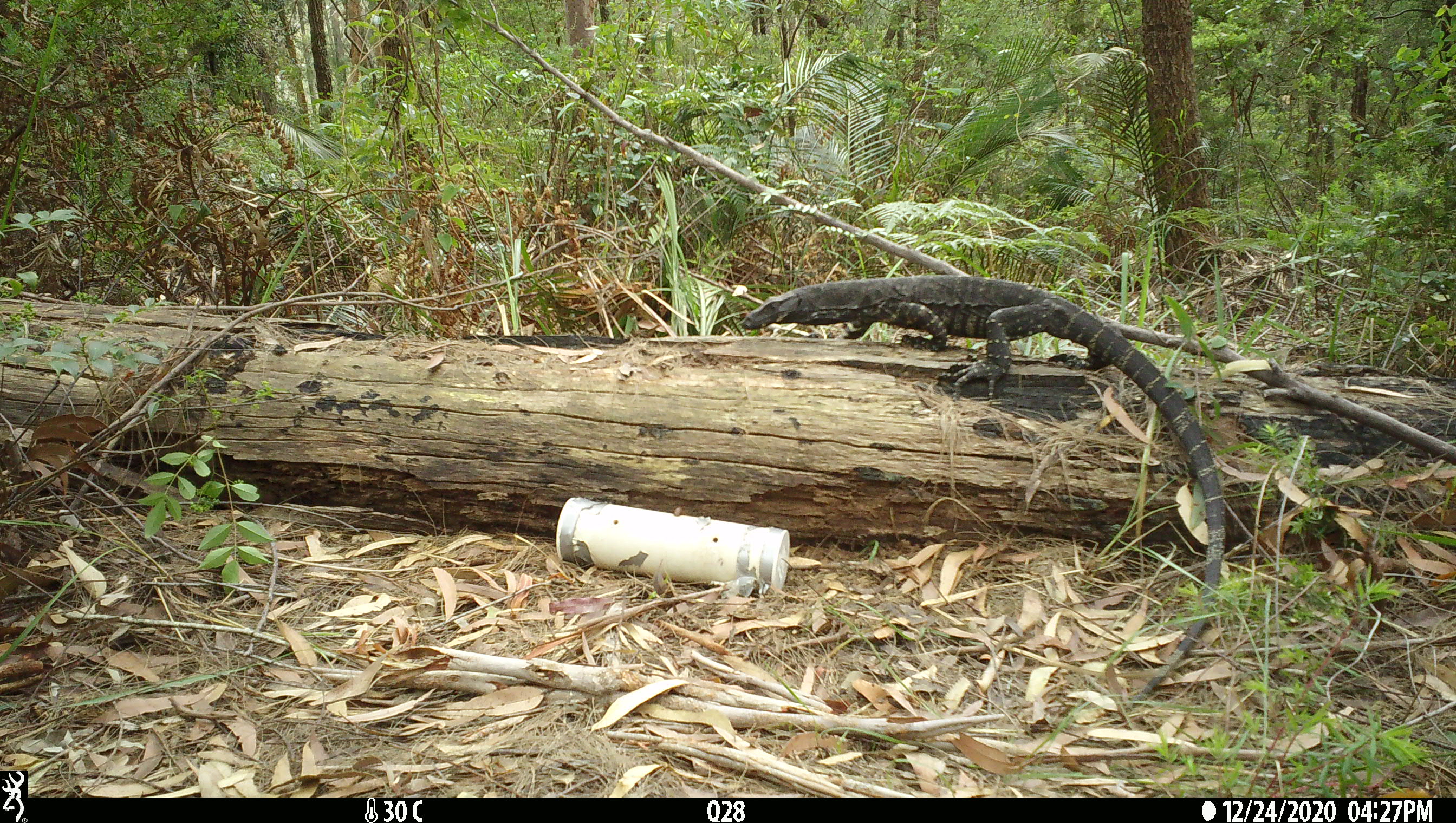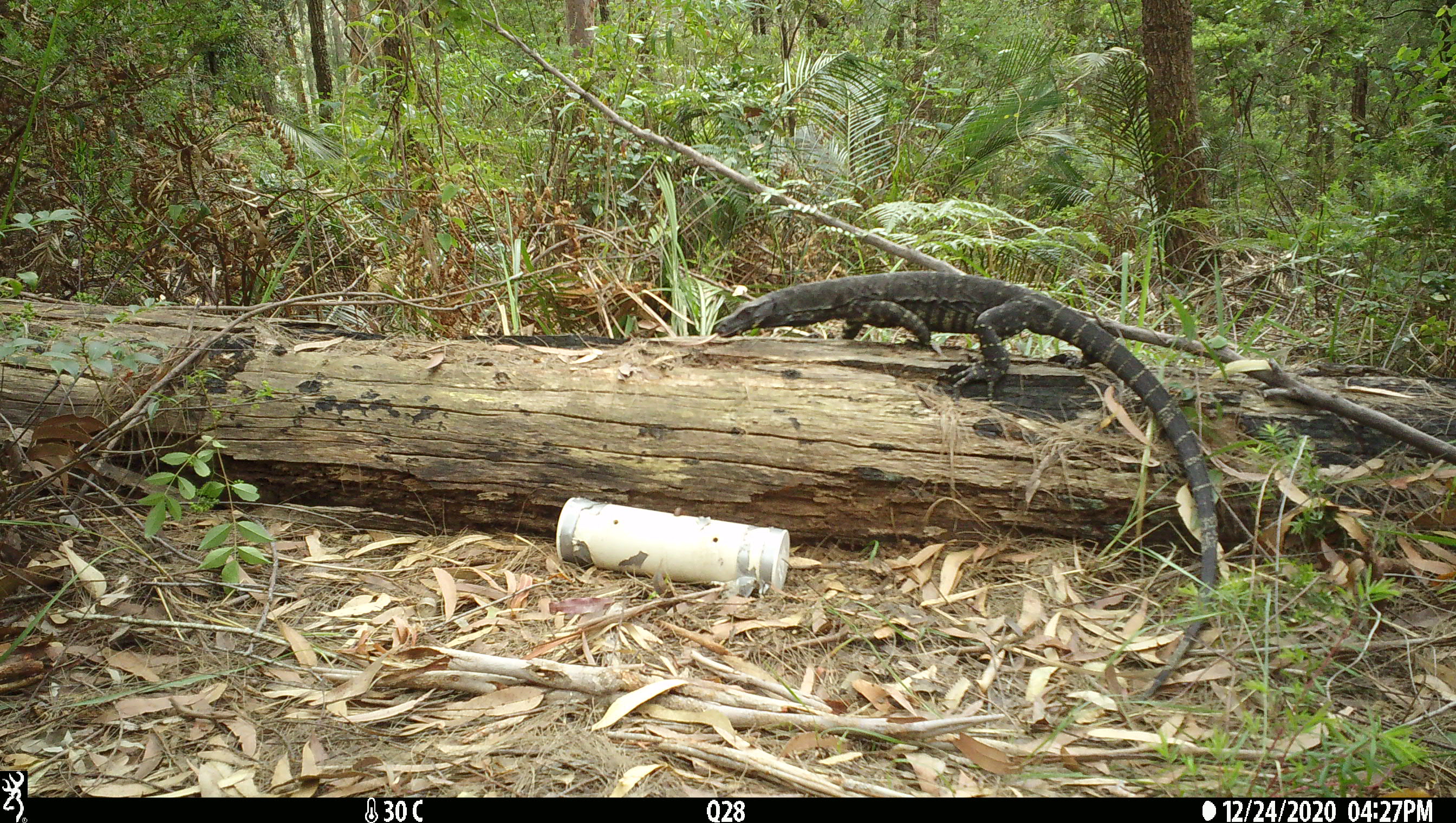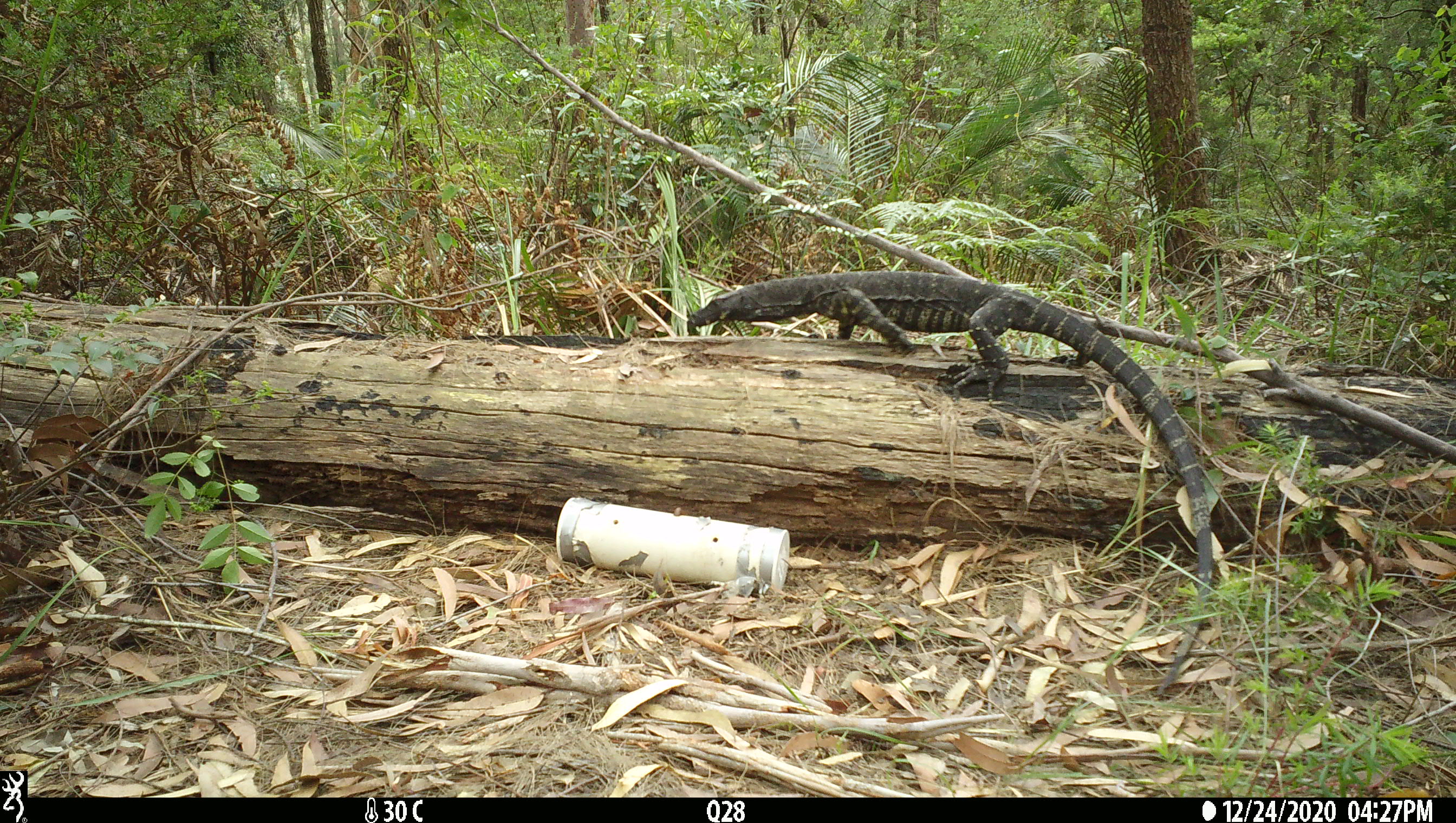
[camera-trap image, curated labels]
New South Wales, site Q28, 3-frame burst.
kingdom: Animalia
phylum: Chordata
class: Reptilia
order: Squamata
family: Varanidae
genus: Varanus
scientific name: Varanus varius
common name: lace monitor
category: goanna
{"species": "goanna (lace monitor) (Varanus varius)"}